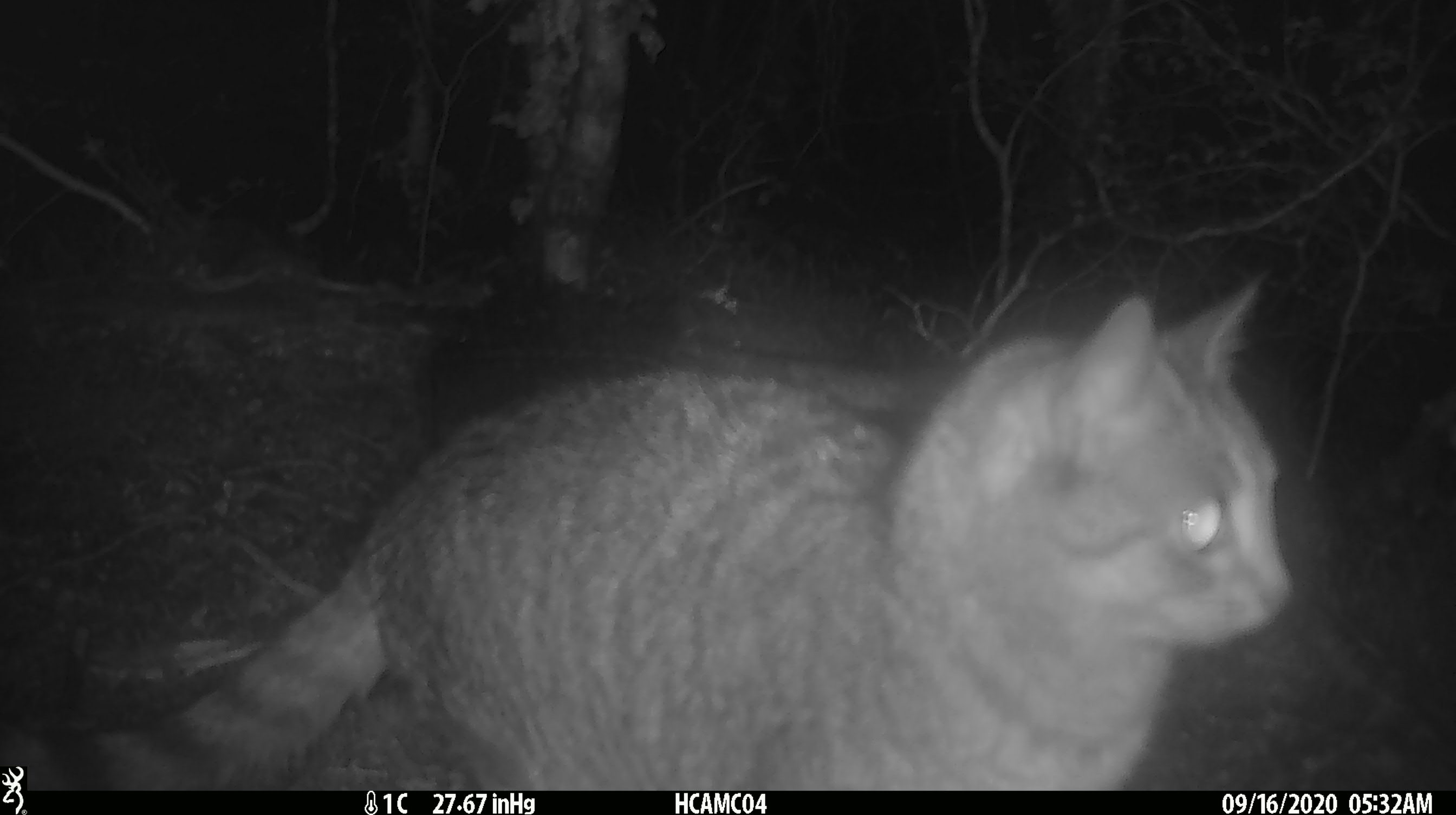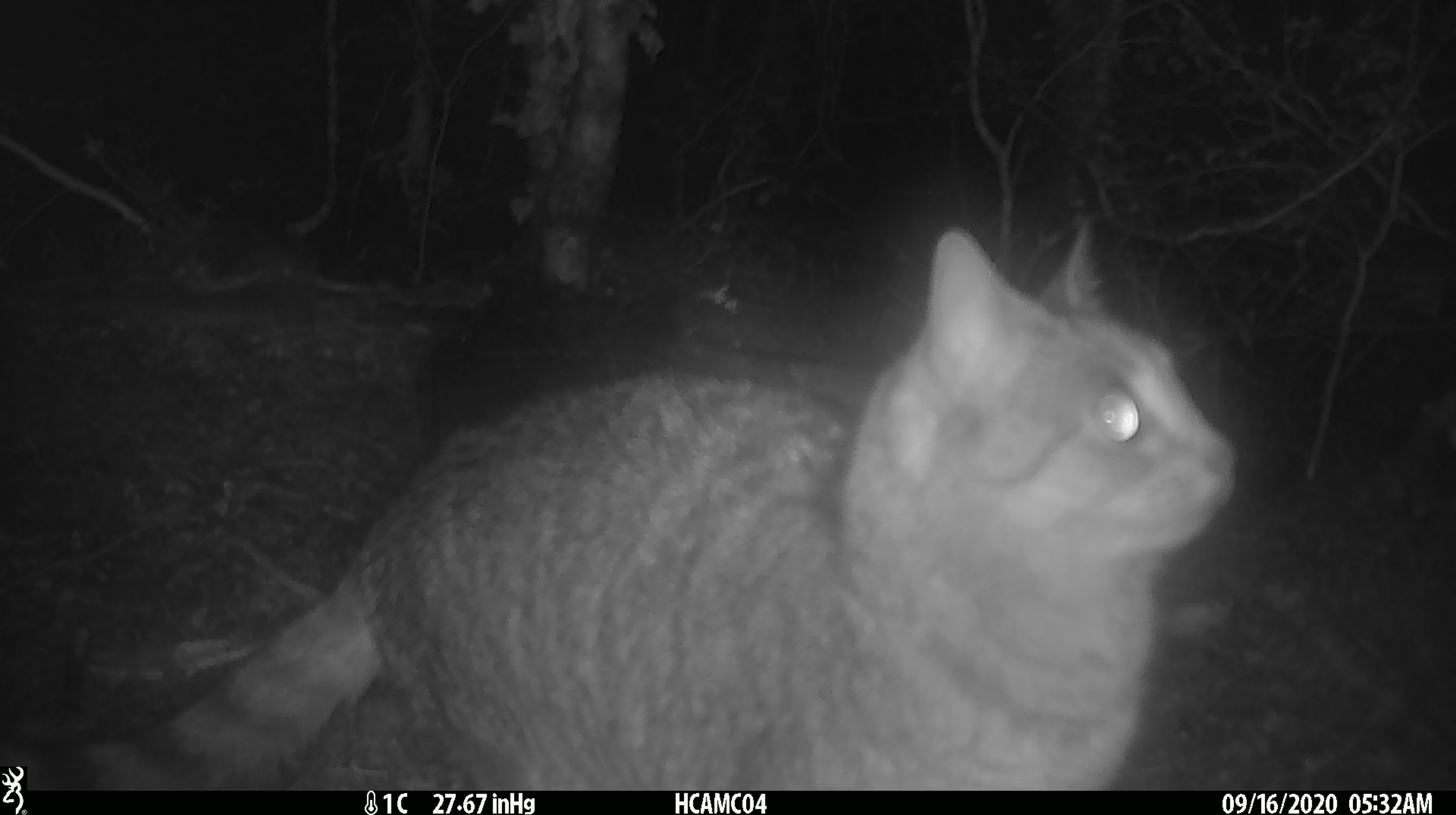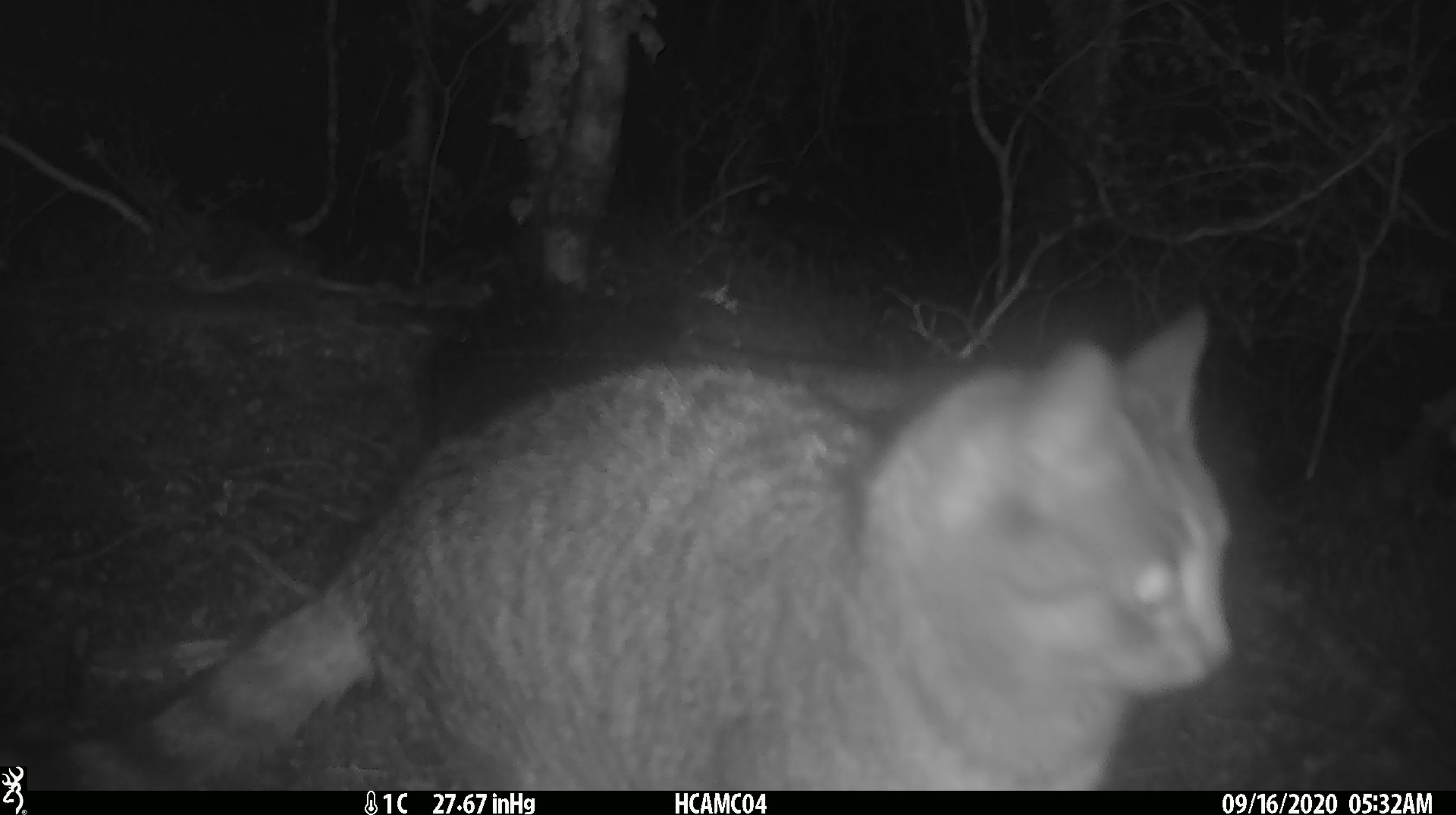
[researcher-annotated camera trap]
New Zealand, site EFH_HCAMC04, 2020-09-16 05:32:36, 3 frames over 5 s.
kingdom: Animalia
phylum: Chordata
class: Mammalia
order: Carnivora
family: Felidae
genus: Felis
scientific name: Felis catus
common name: domestic cat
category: cat